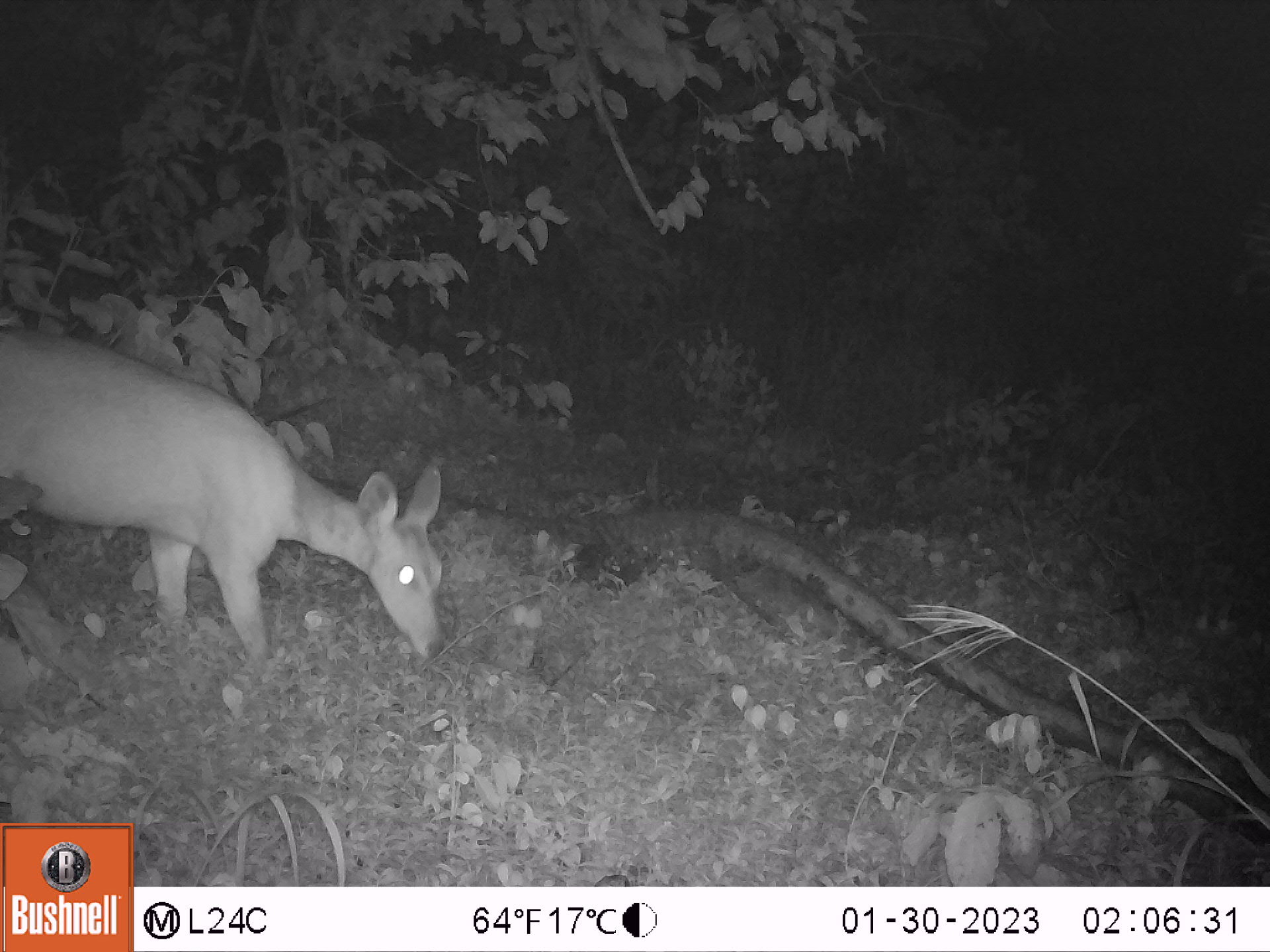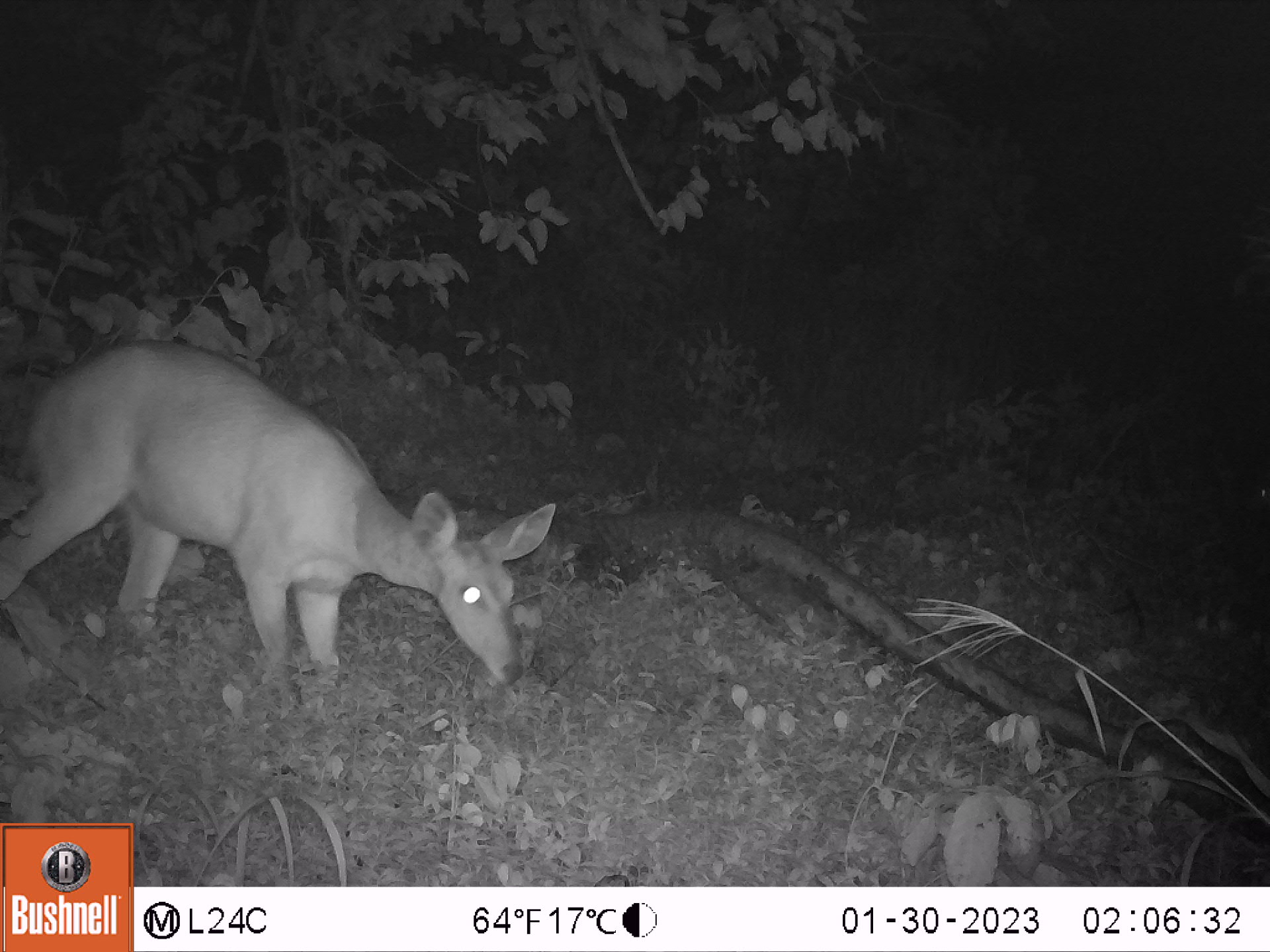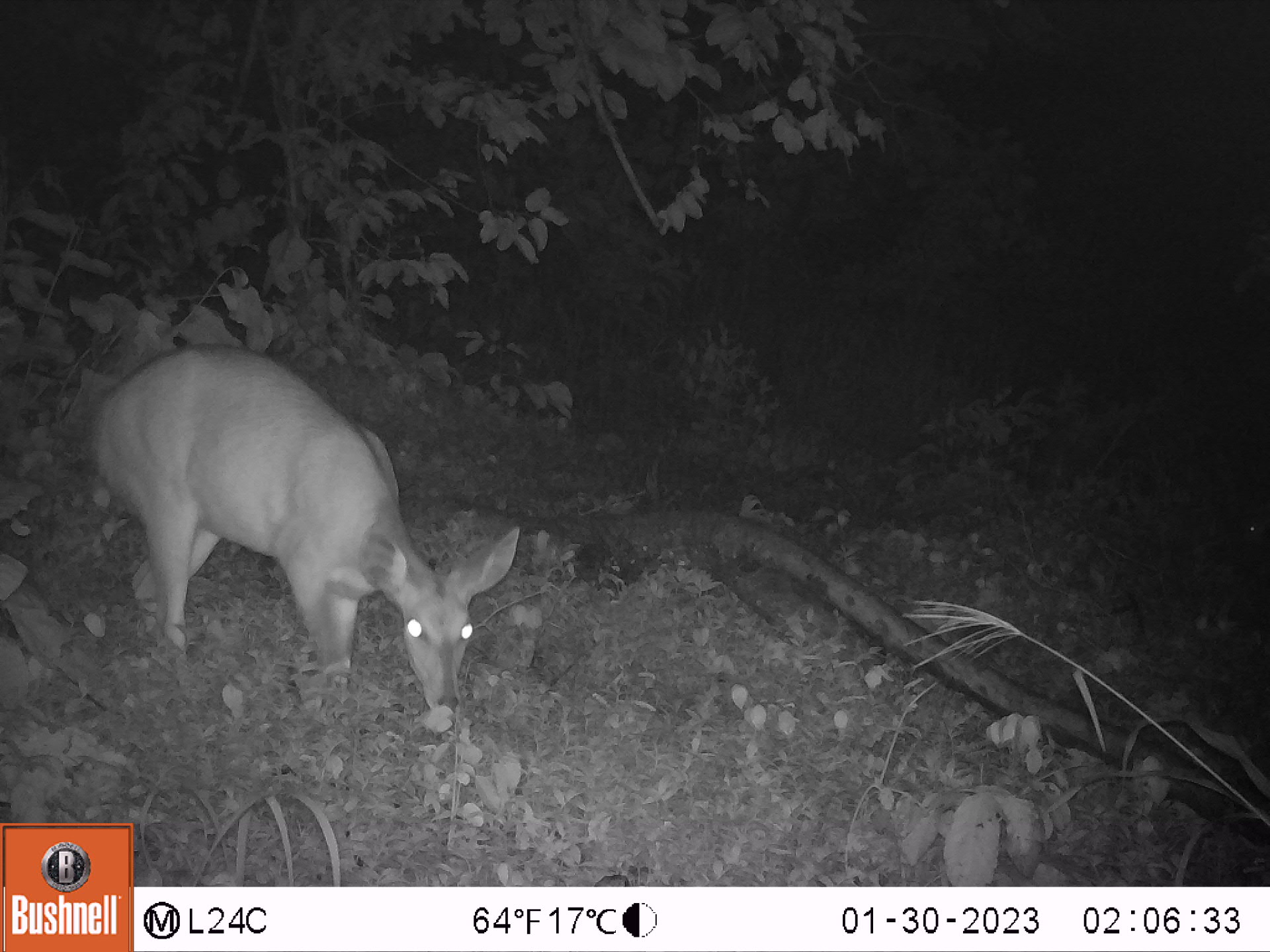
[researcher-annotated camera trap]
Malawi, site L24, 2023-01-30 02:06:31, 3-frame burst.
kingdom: Animalia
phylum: Chordata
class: Mammalia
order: Artiodactyla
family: Bovidae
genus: Tragelaphus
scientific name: Tragelaphus sylvaticus sylvaticus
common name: cape bushbuck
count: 1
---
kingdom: Animalia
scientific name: Animalia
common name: other animal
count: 1